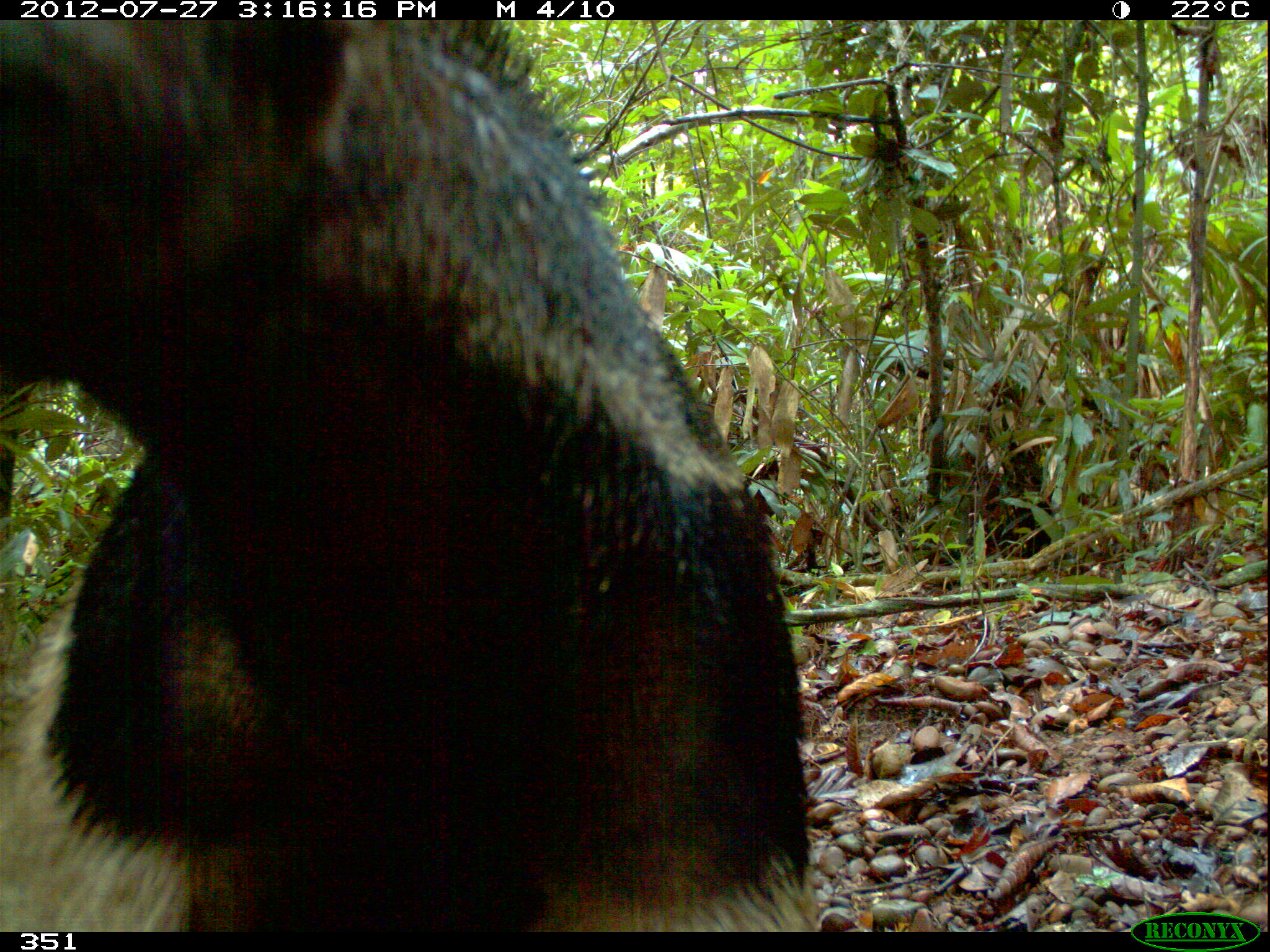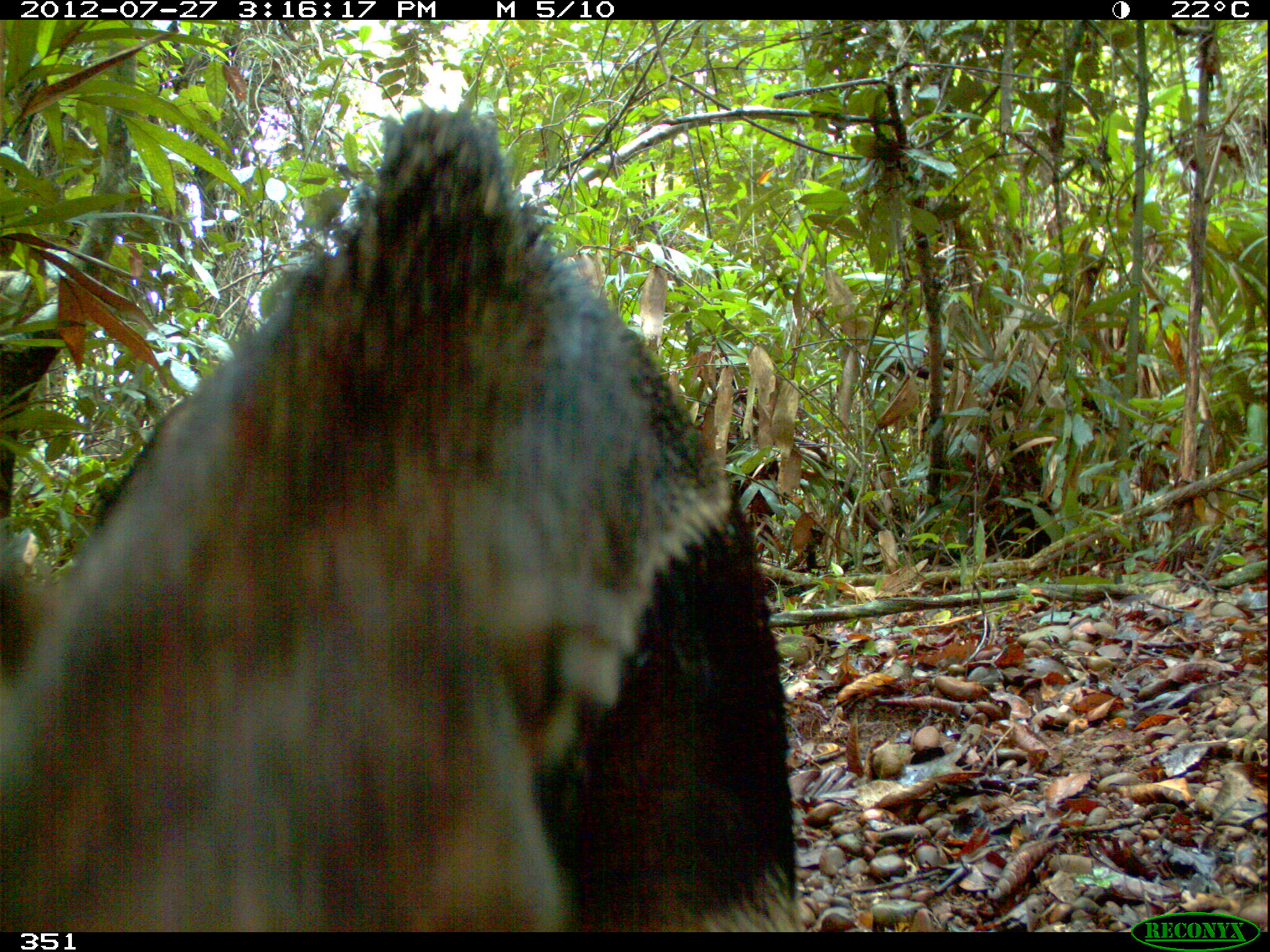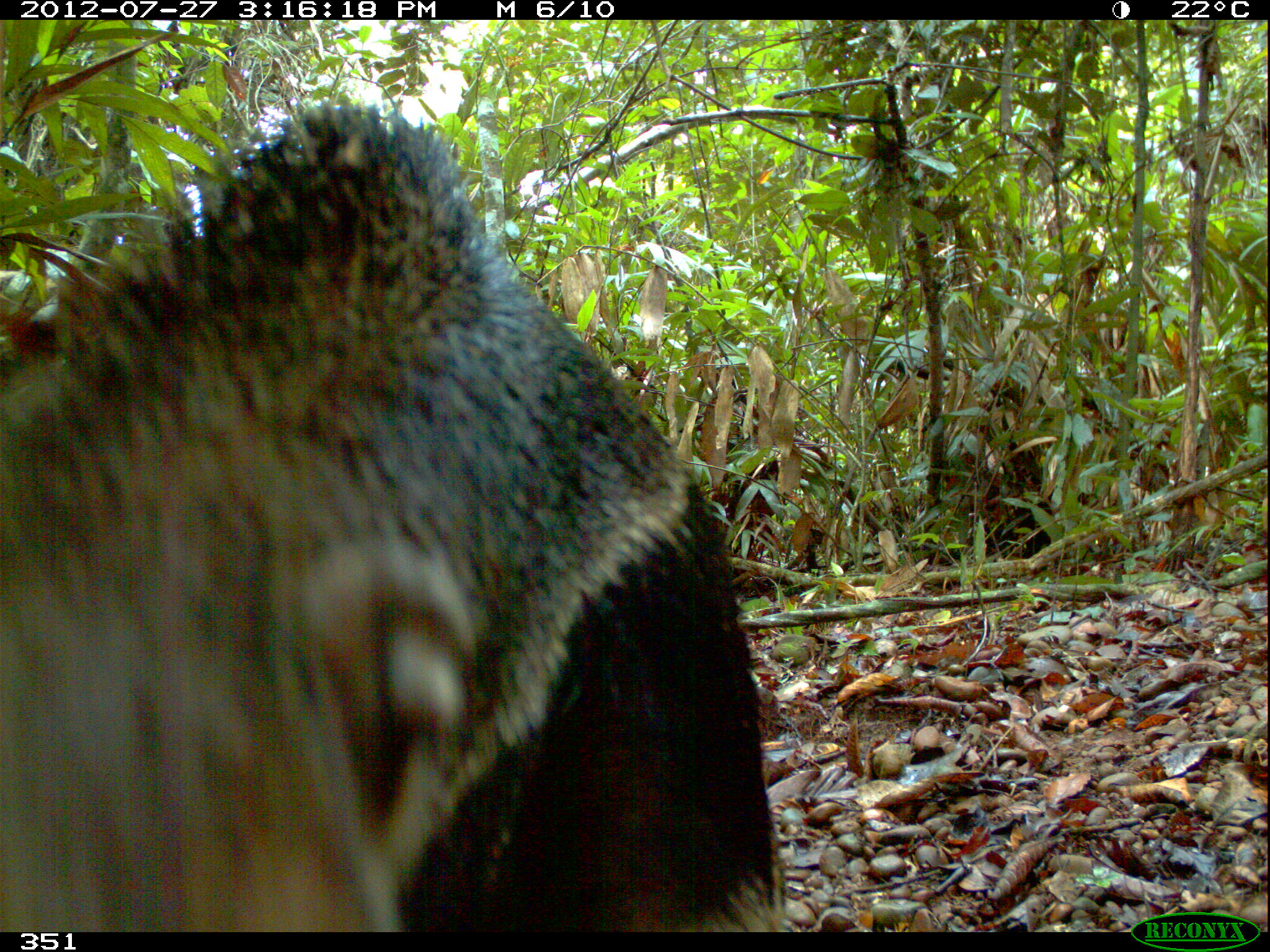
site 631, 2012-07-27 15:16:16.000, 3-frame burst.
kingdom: Animalia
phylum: Chordata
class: Mammalia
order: Pilosa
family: Myrmecophagidae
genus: Myrmecophaga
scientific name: Myrmecophaga tridactyla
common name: giant anteater